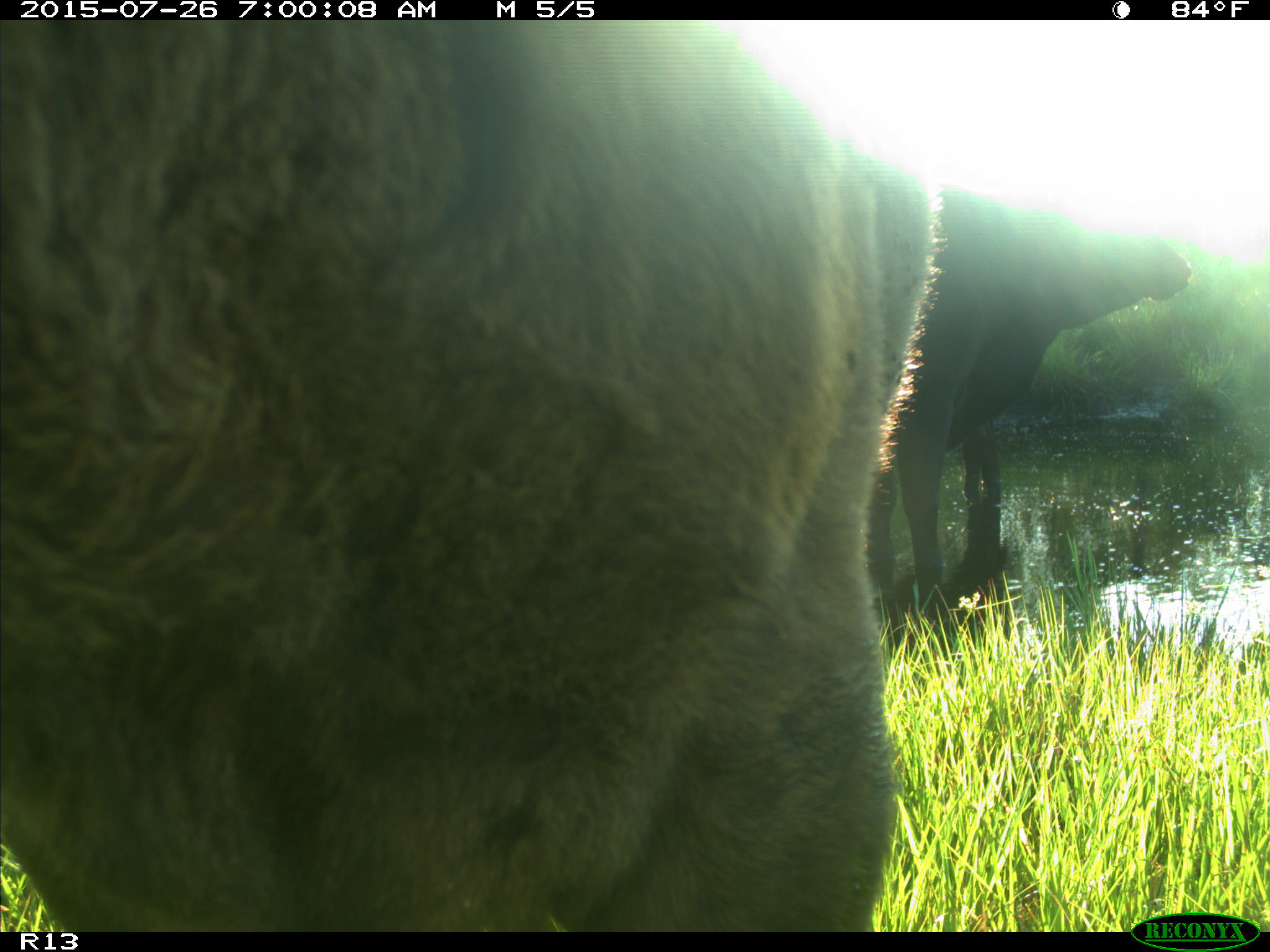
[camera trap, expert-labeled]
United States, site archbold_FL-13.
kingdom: Animalia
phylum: Chordata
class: Mammalia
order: Artiodactyla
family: Bovidae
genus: Bos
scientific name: Bos taurus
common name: domestic cow